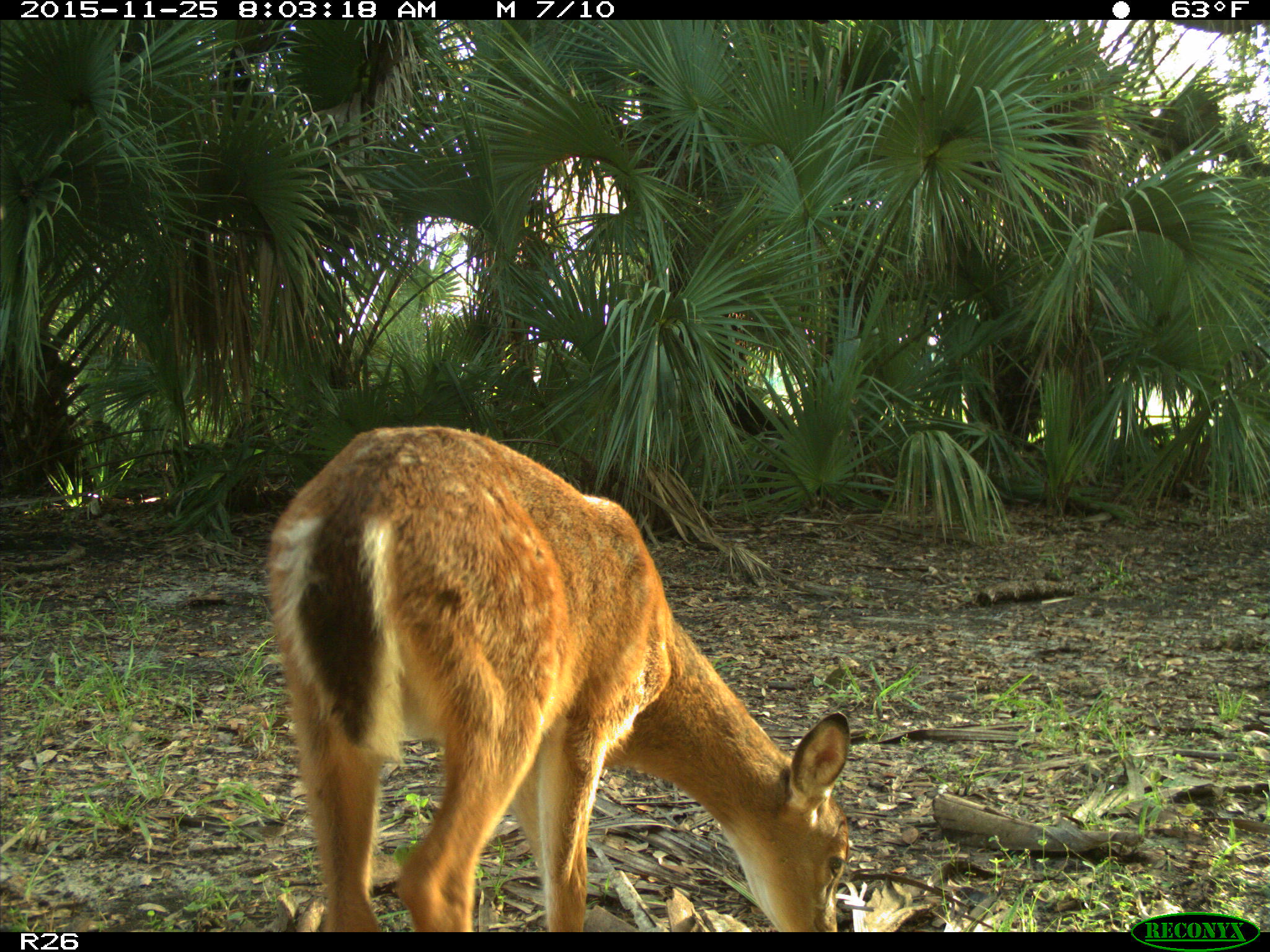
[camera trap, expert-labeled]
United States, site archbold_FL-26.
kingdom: Animalia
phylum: Chordata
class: Mammalia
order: Artiodactyla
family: Cervidae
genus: Odocoileus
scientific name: Odocoileus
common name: deer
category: unidentified deer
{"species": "unidentified deer (deer) (Odocoileus)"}